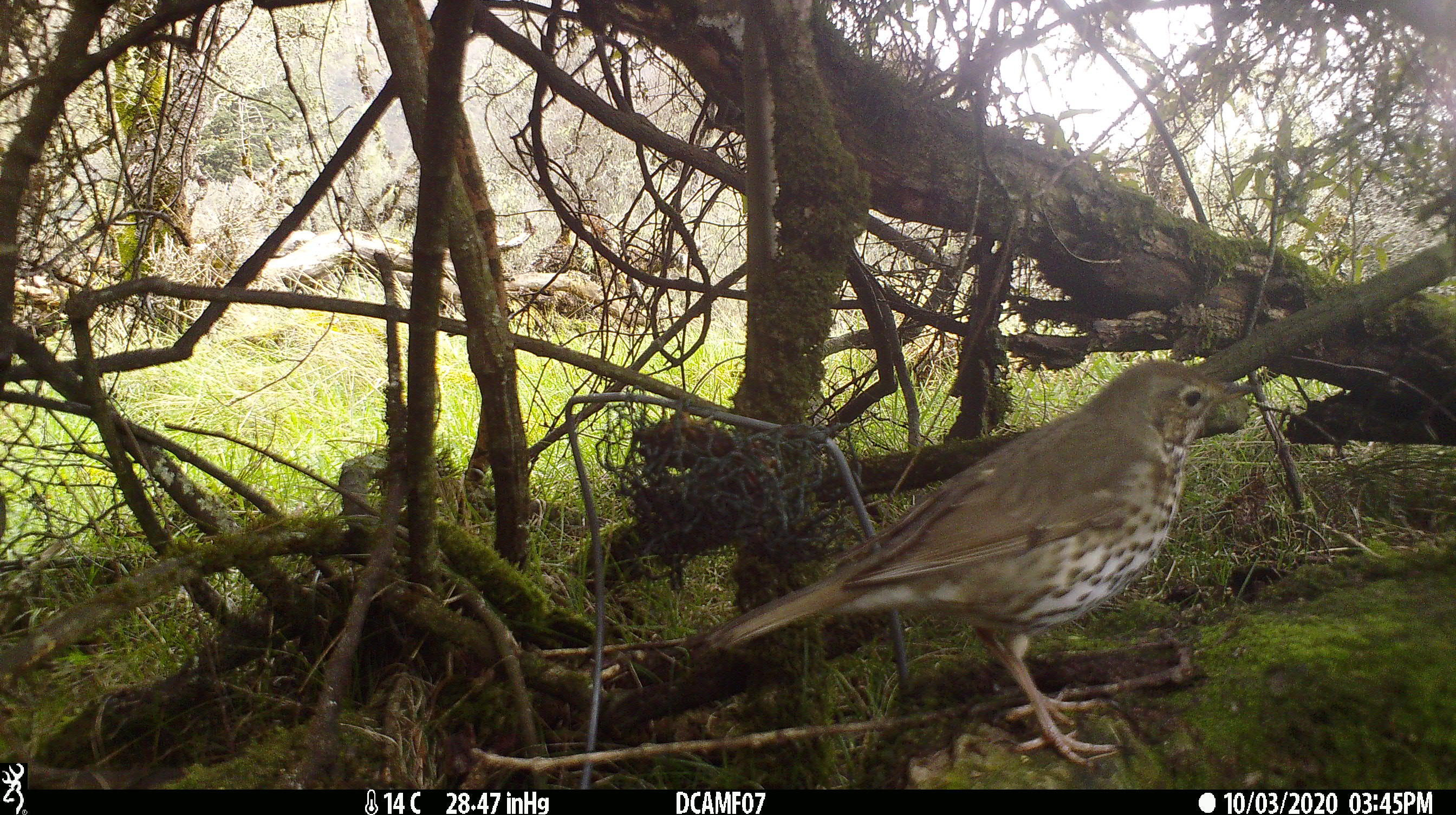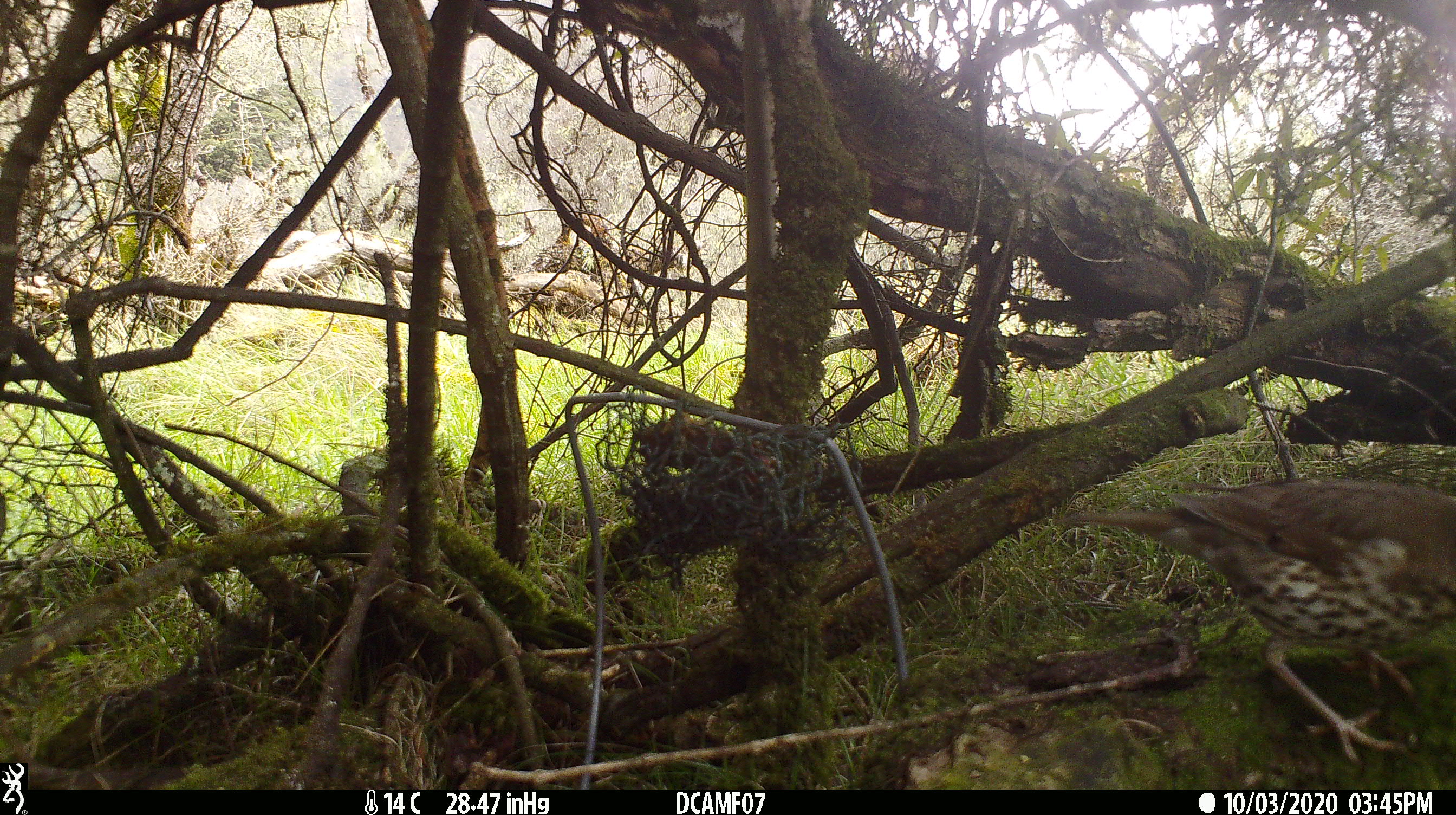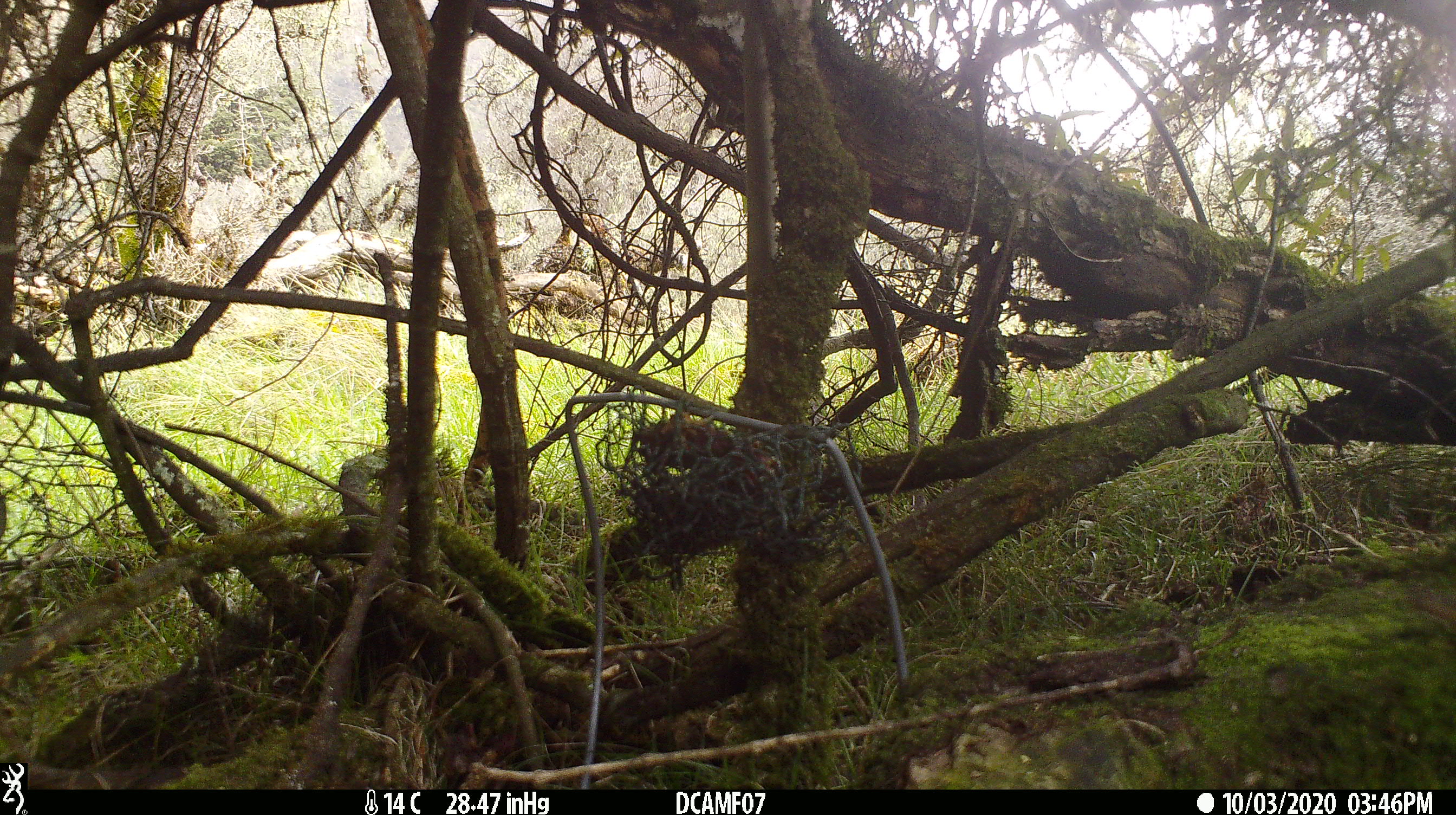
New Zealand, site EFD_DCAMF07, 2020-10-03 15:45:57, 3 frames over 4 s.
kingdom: Animalia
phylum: Chordata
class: Aves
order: Passeriformes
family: Turdidae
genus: Turdus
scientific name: Turdus philomelos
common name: song thrush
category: thrush